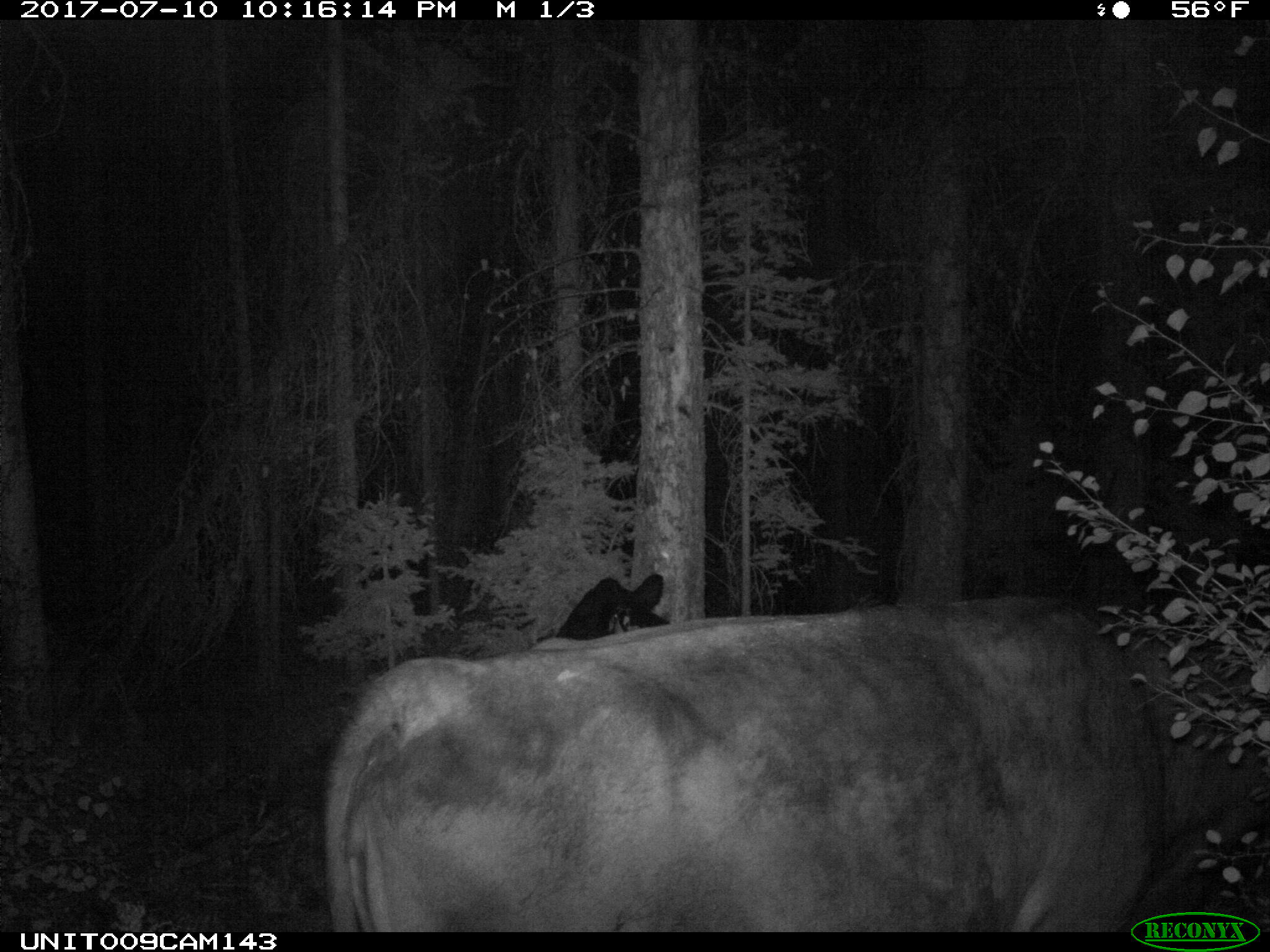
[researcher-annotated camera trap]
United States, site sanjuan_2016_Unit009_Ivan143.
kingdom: Animalia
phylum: Chordata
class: Mammalia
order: Artiodactyla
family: Bovidae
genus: Bos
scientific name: Bos taurus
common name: domestic cow